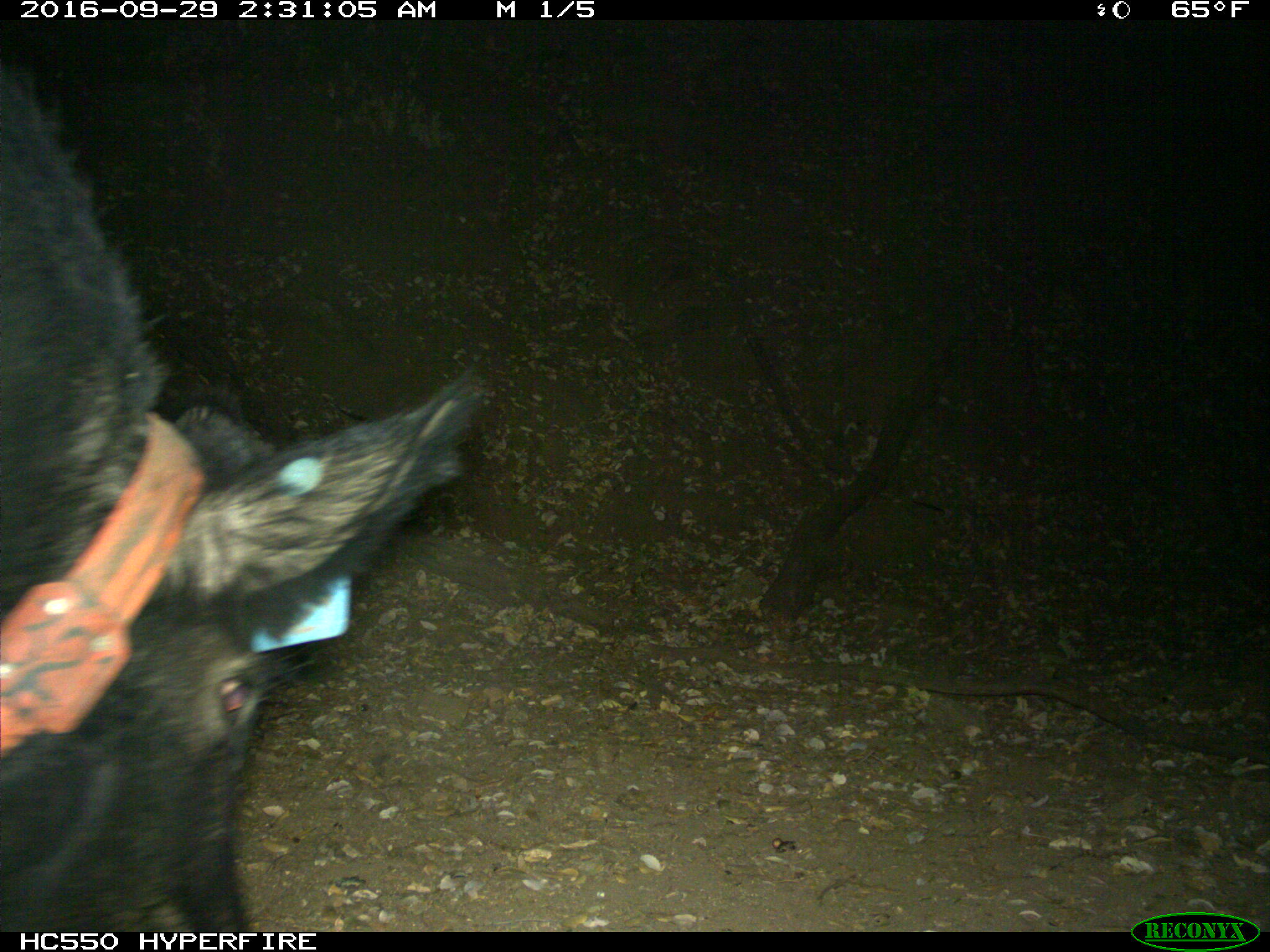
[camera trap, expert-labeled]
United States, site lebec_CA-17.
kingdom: Animalia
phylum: Chordata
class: Mammalia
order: Artiodactyla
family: Suidae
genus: Sus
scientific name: Sus scrofa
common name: wild boar